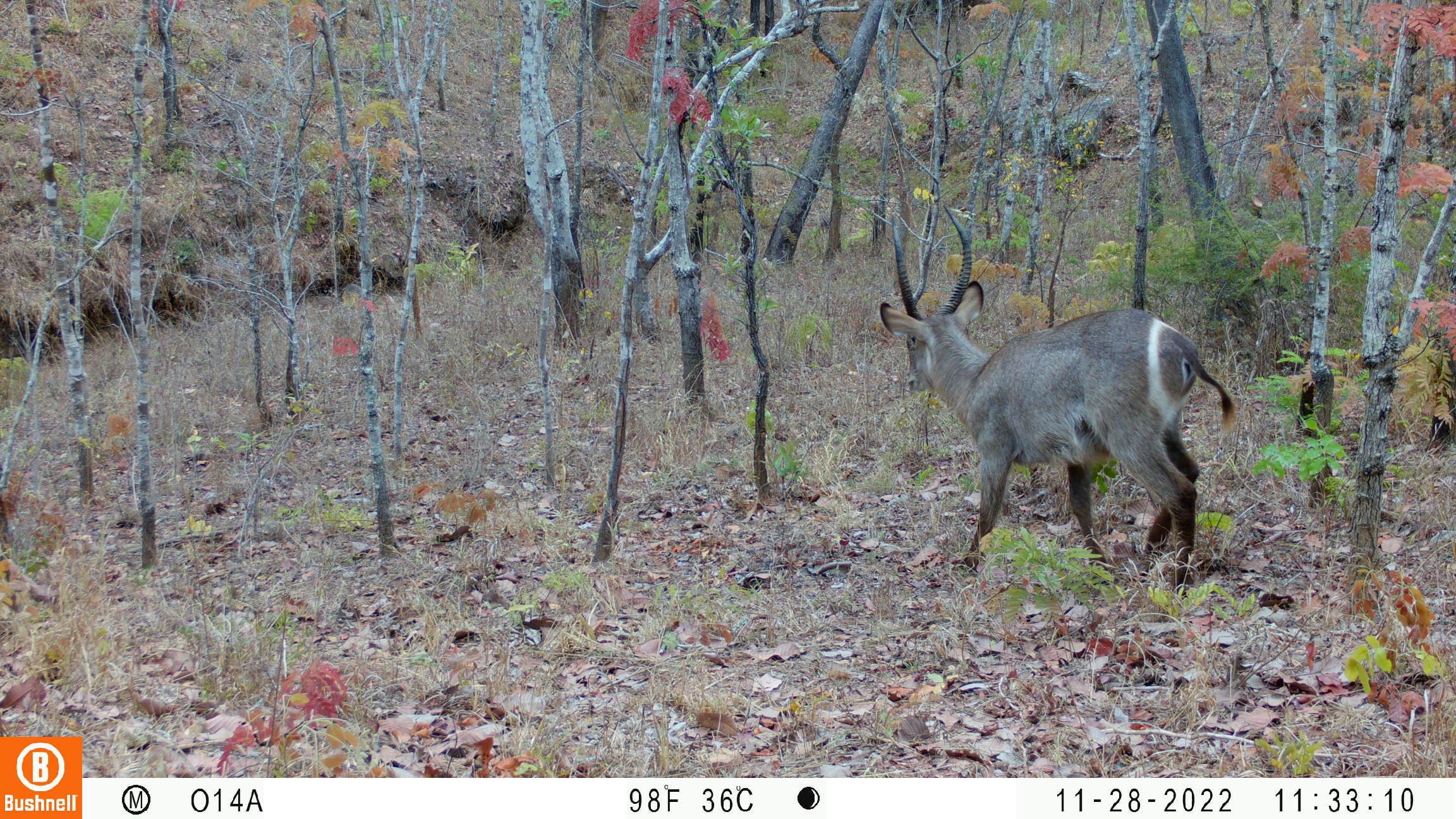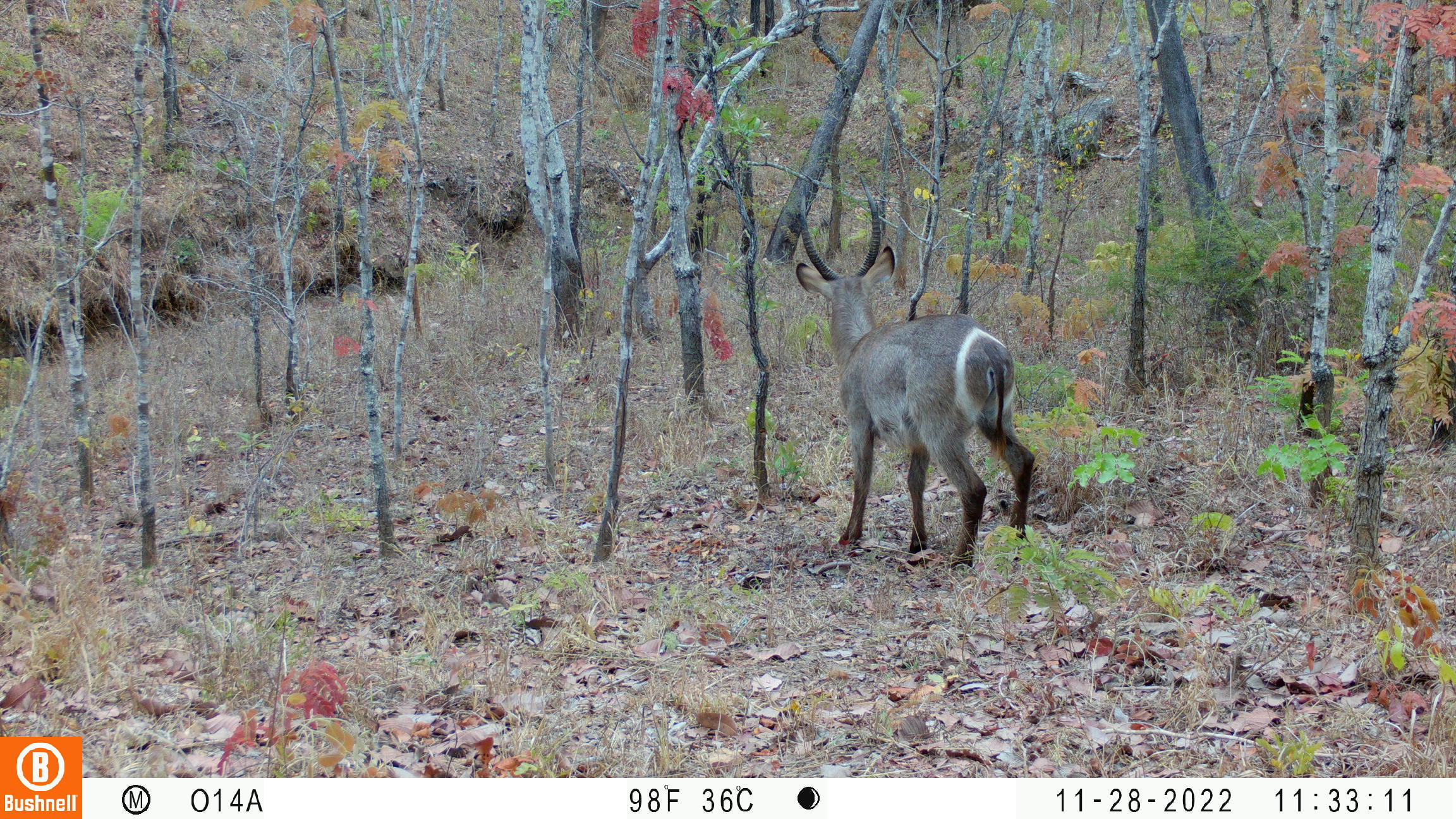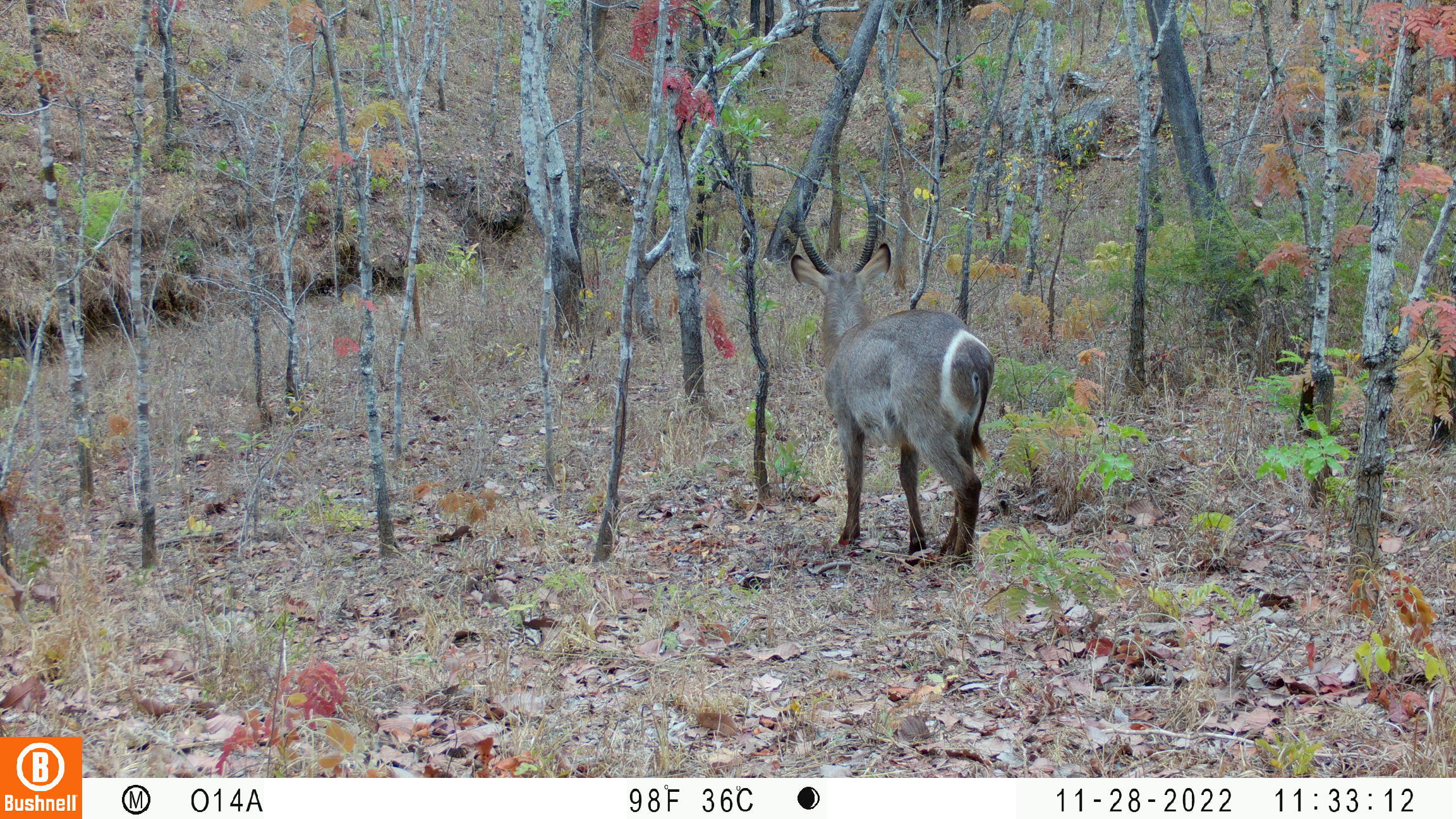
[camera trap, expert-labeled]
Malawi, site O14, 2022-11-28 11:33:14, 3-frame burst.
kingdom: Animalia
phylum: Chordata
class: Mammalia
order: Artiodactyla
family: Bovidae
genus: Kobus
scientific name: Kobus ellipsiprymnus ellipsiprymnus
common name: common waterbuck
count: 1